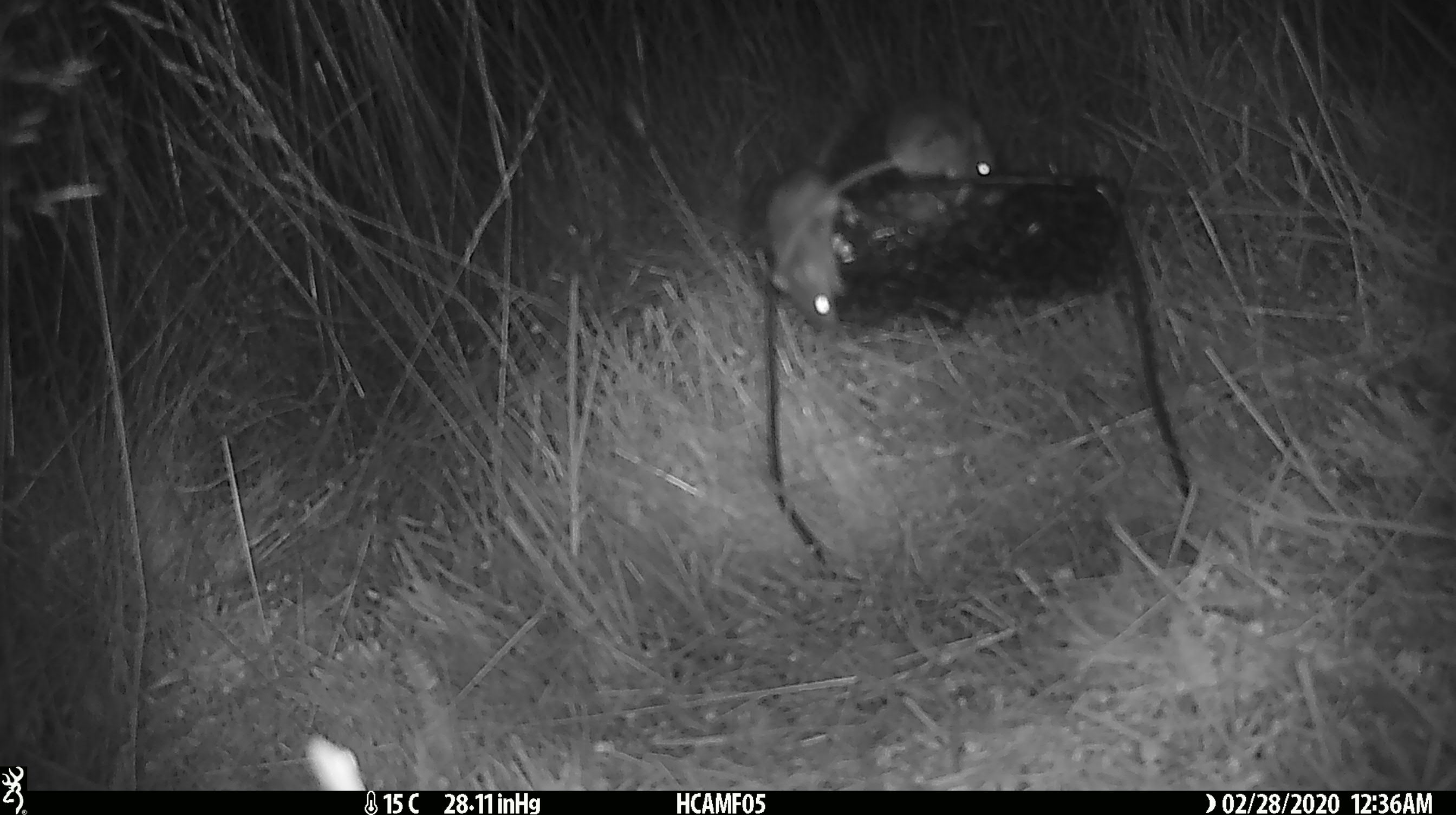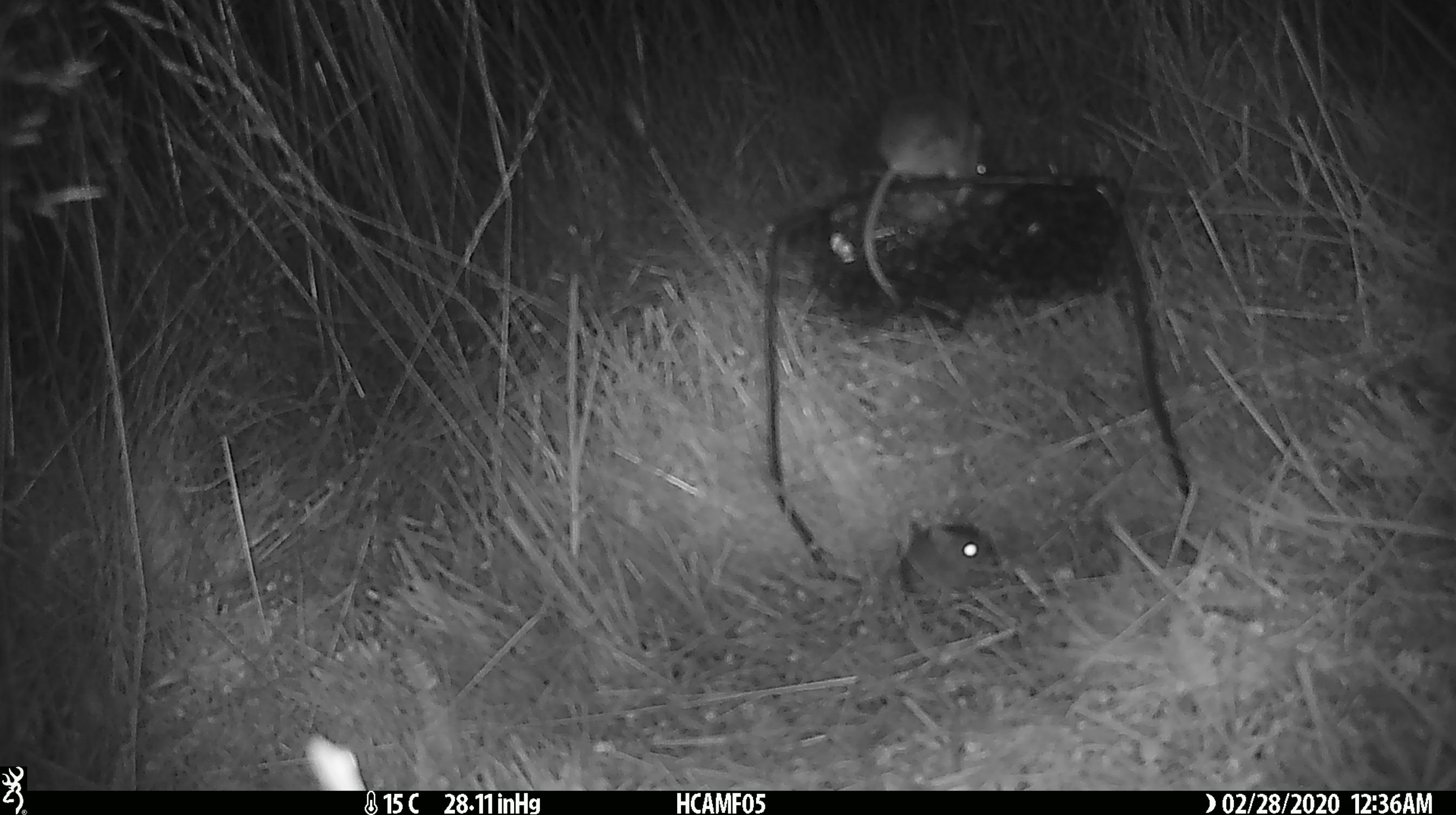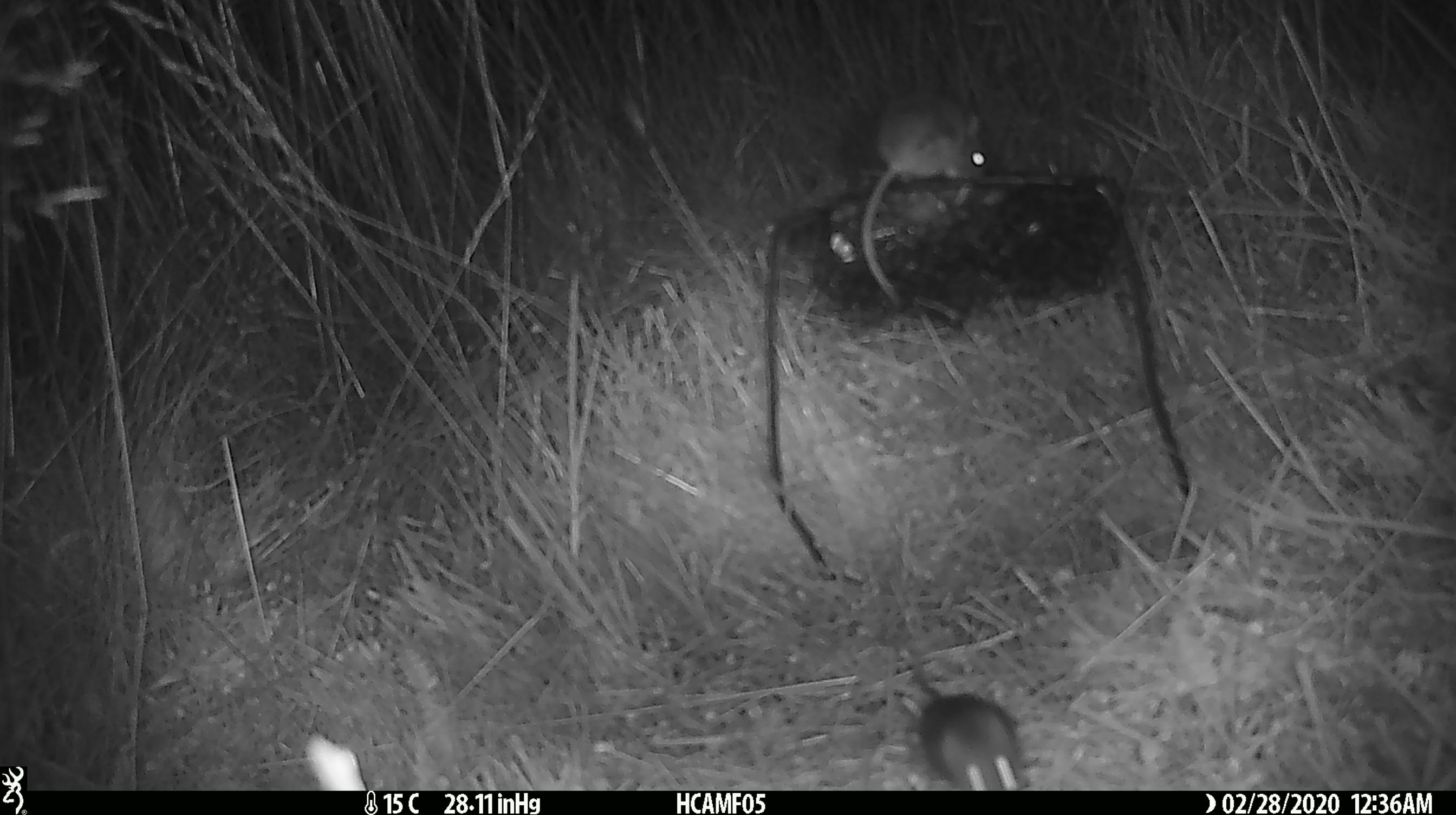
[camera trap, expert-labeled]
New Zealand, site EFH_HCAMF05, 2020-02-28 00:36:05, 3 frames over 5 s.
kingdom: Animalia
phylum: Chordata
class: Mammalia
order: Rodentia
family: Muridae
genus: Mus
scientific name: Mus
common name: mouse